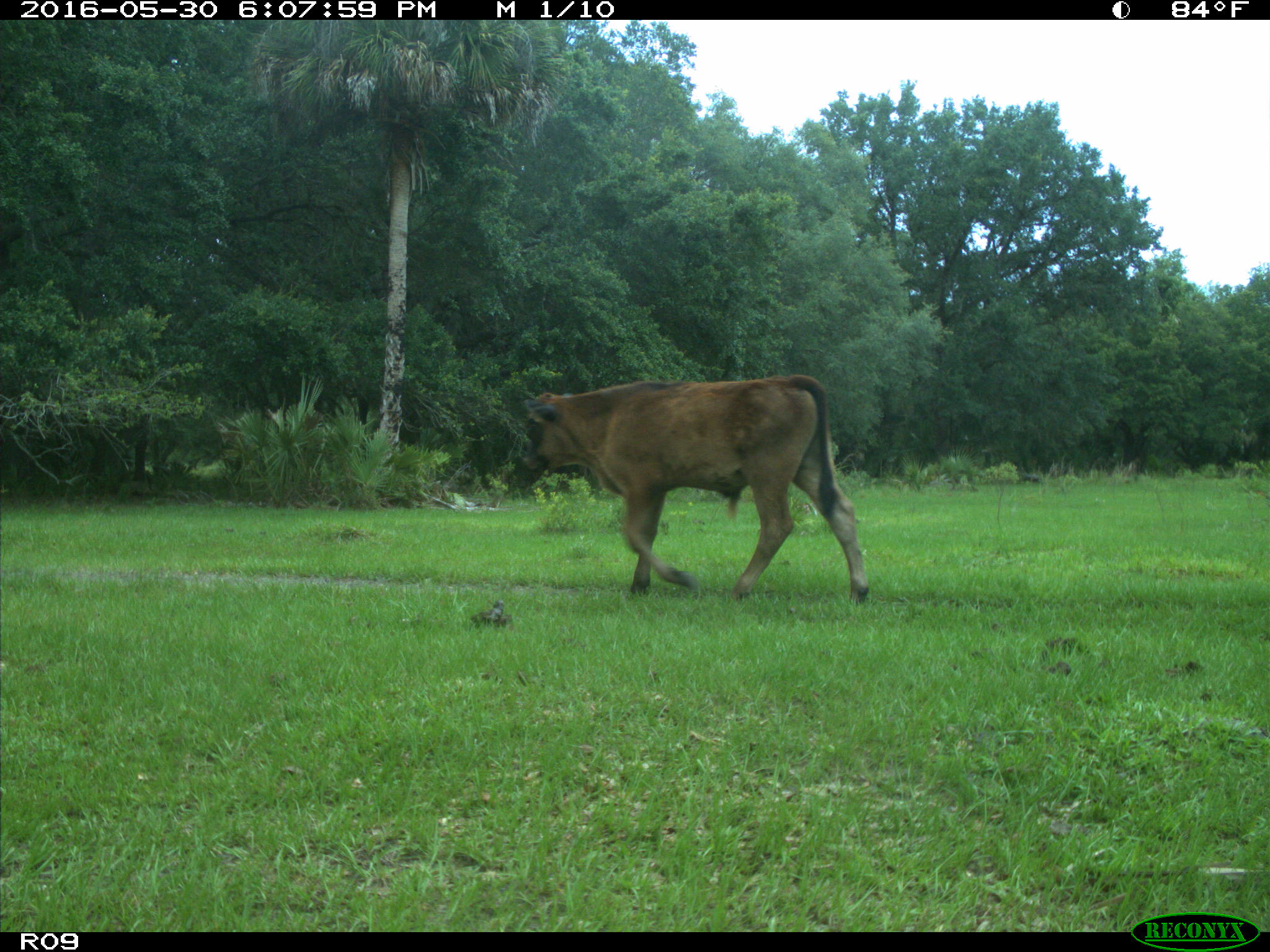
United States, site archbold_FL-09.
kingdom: Animalia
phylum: Chordata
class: Mammalia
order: Artiodactyla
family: Bovidae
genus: Bos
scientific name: Bos taurus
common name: domestic cow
Bos taurus (domestic cow).